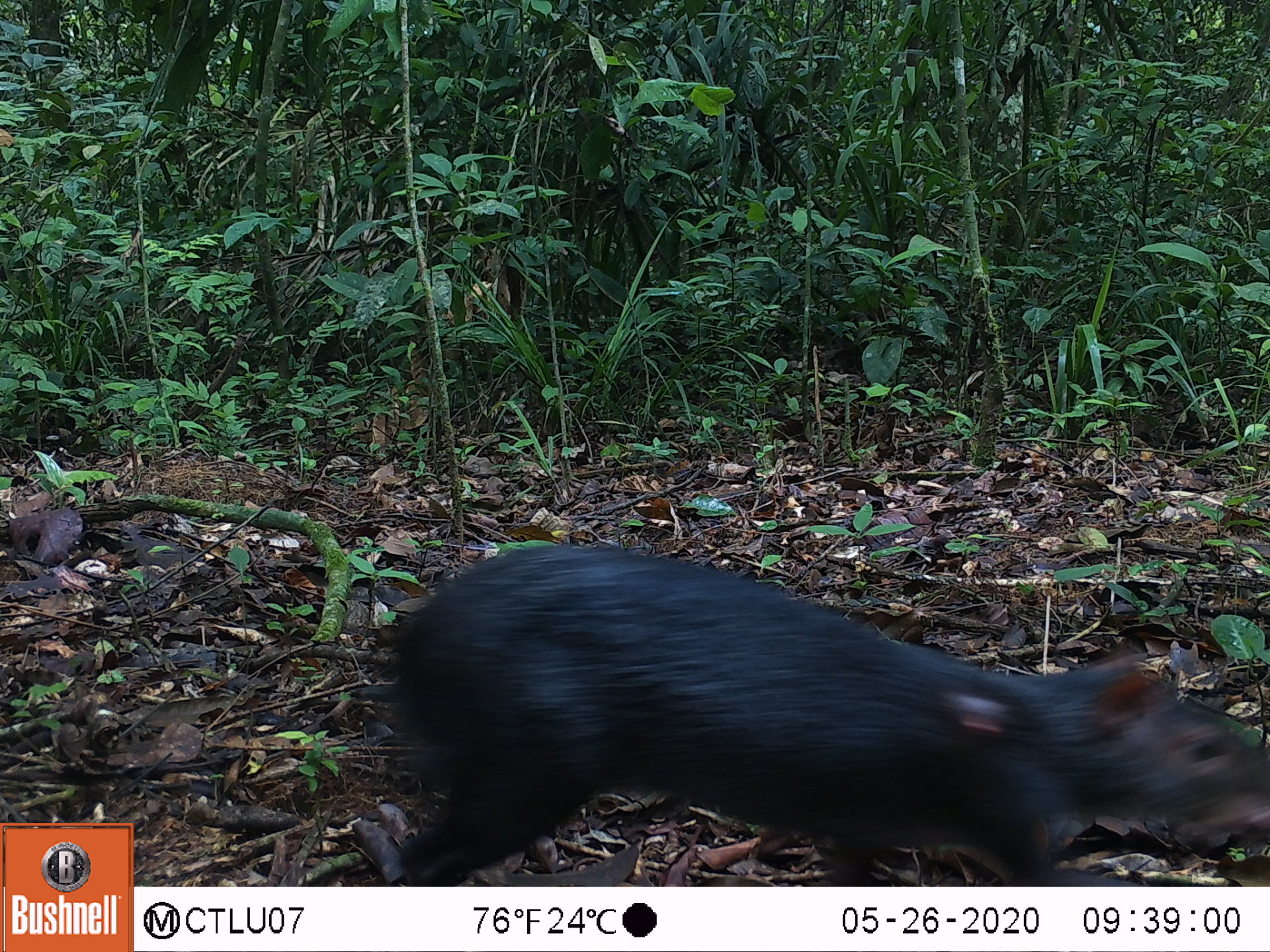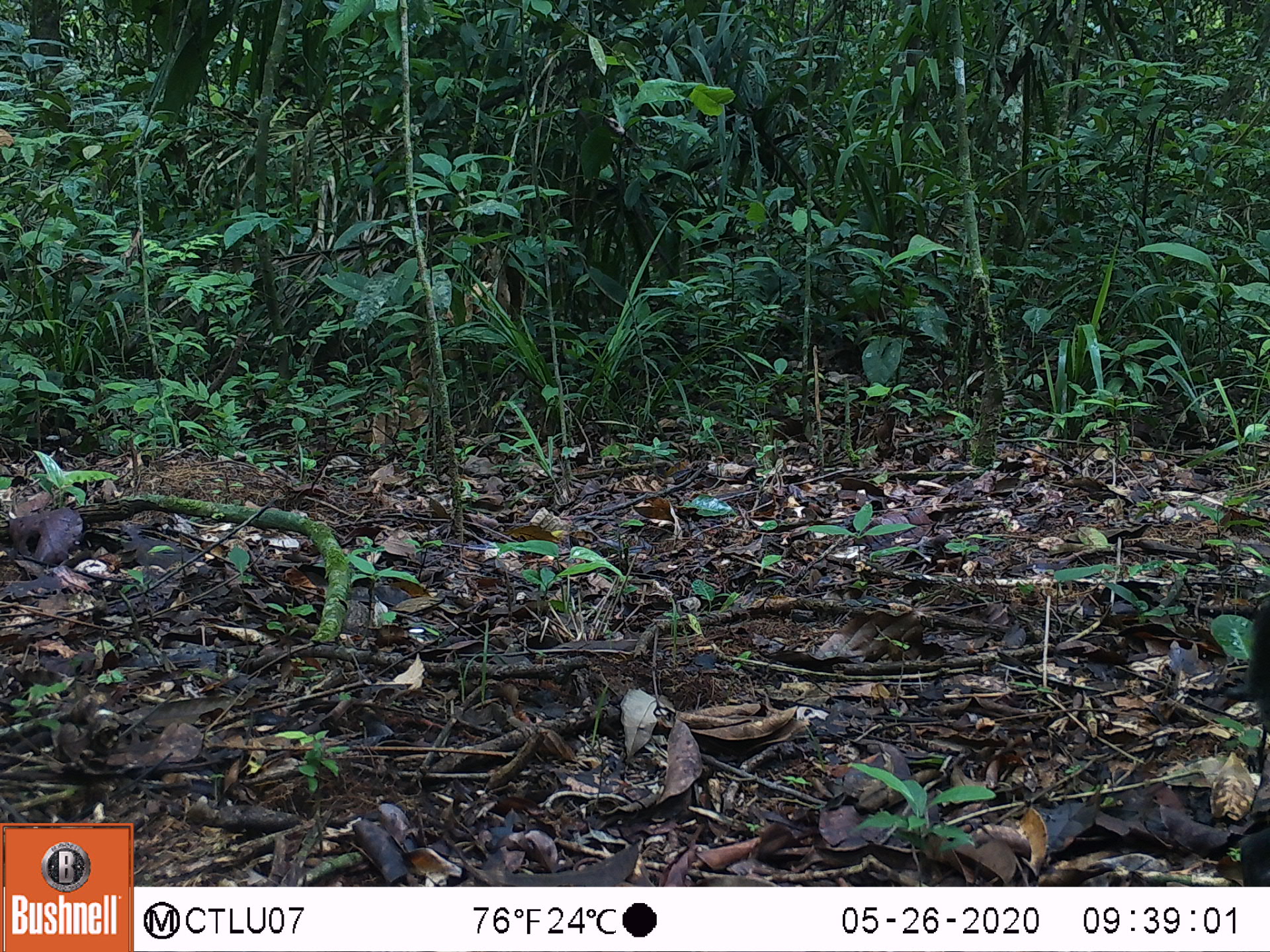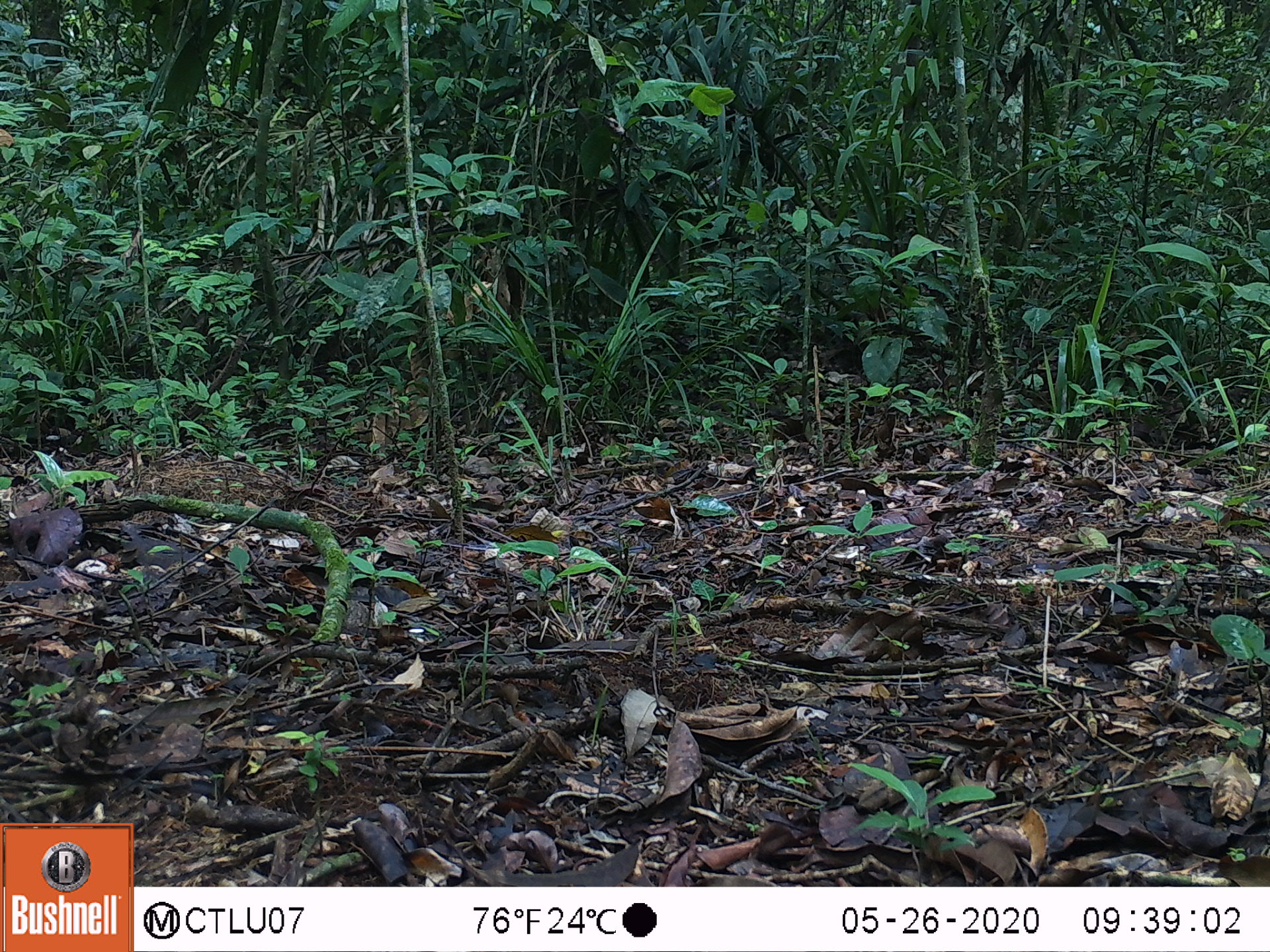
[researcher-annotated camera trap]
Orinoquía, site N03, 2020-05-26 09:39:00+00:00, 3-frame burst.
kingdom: Animalia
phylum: Chordata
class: Mammalia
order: Rodentia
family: Dasyproctidae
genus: Dasyprocta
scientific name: Dasyprocta fuliginosa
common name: black agouti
Black agouti (Dasyprocta fuliginosa).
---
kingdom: Animalia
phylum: Chordata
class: Mammalia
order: Artiodactyla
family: Tayassuidae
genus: Pecari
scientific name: Pecari tajacu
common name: collared peccary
Collared peccary (Pecari tajacu).